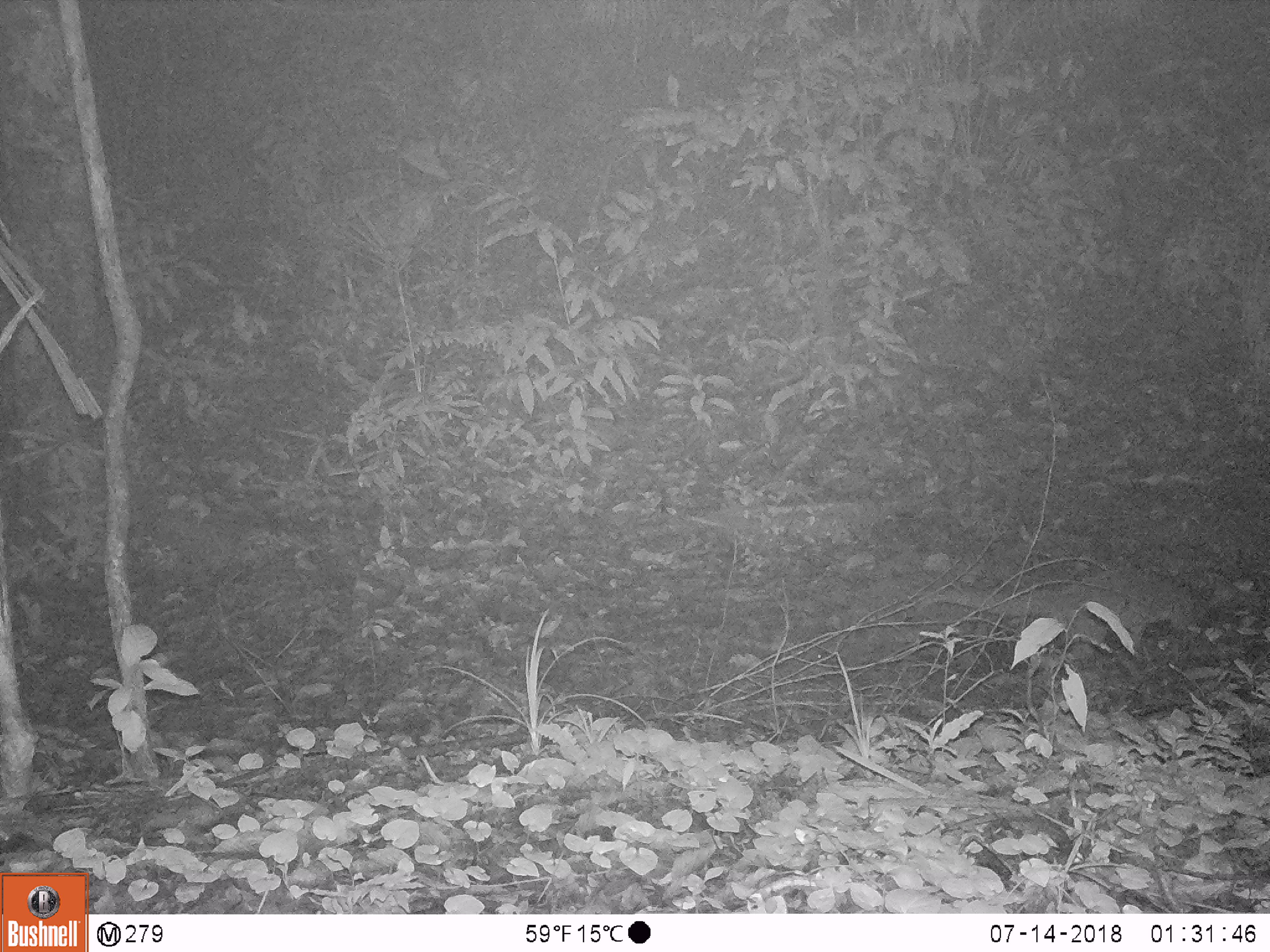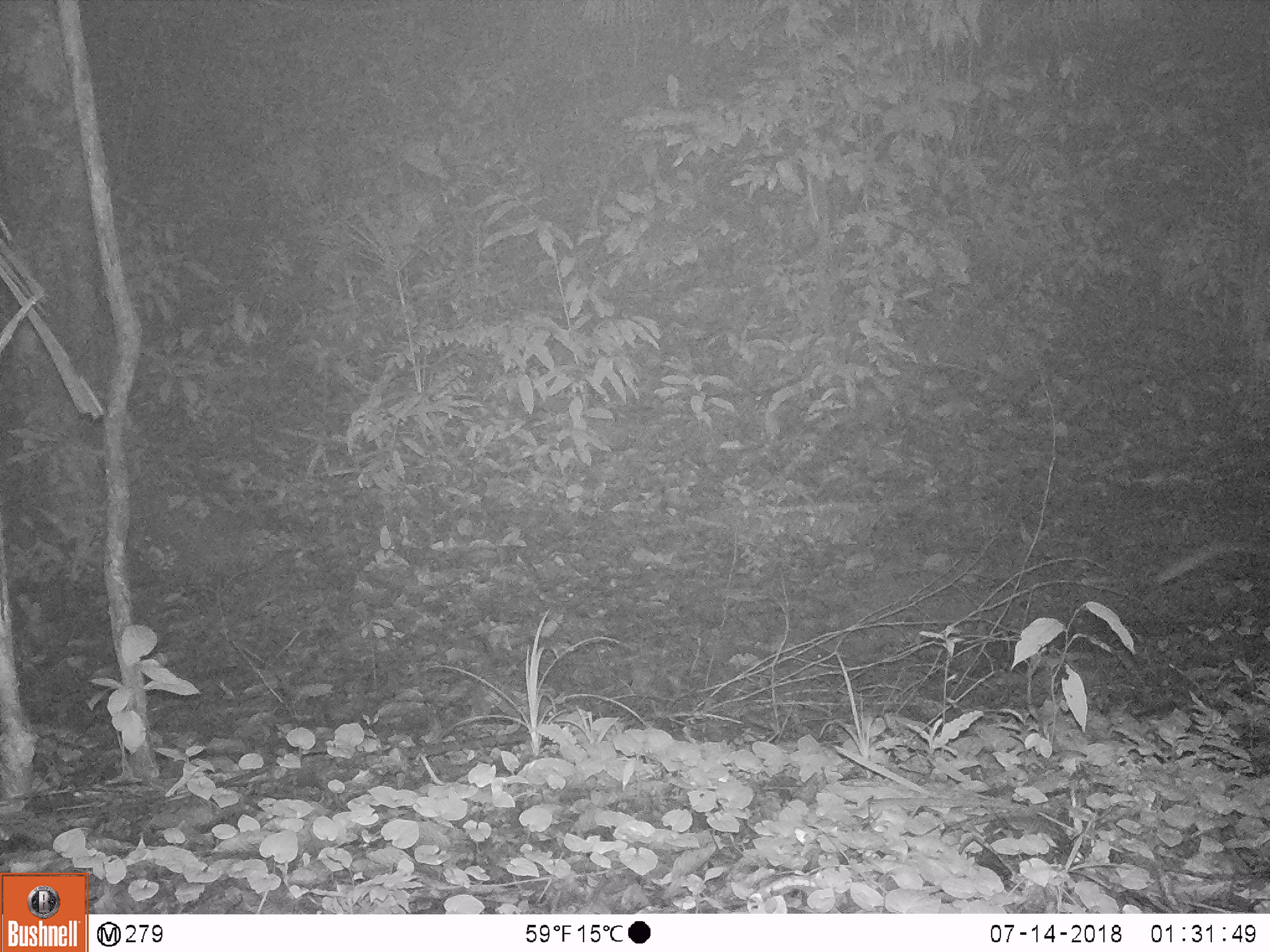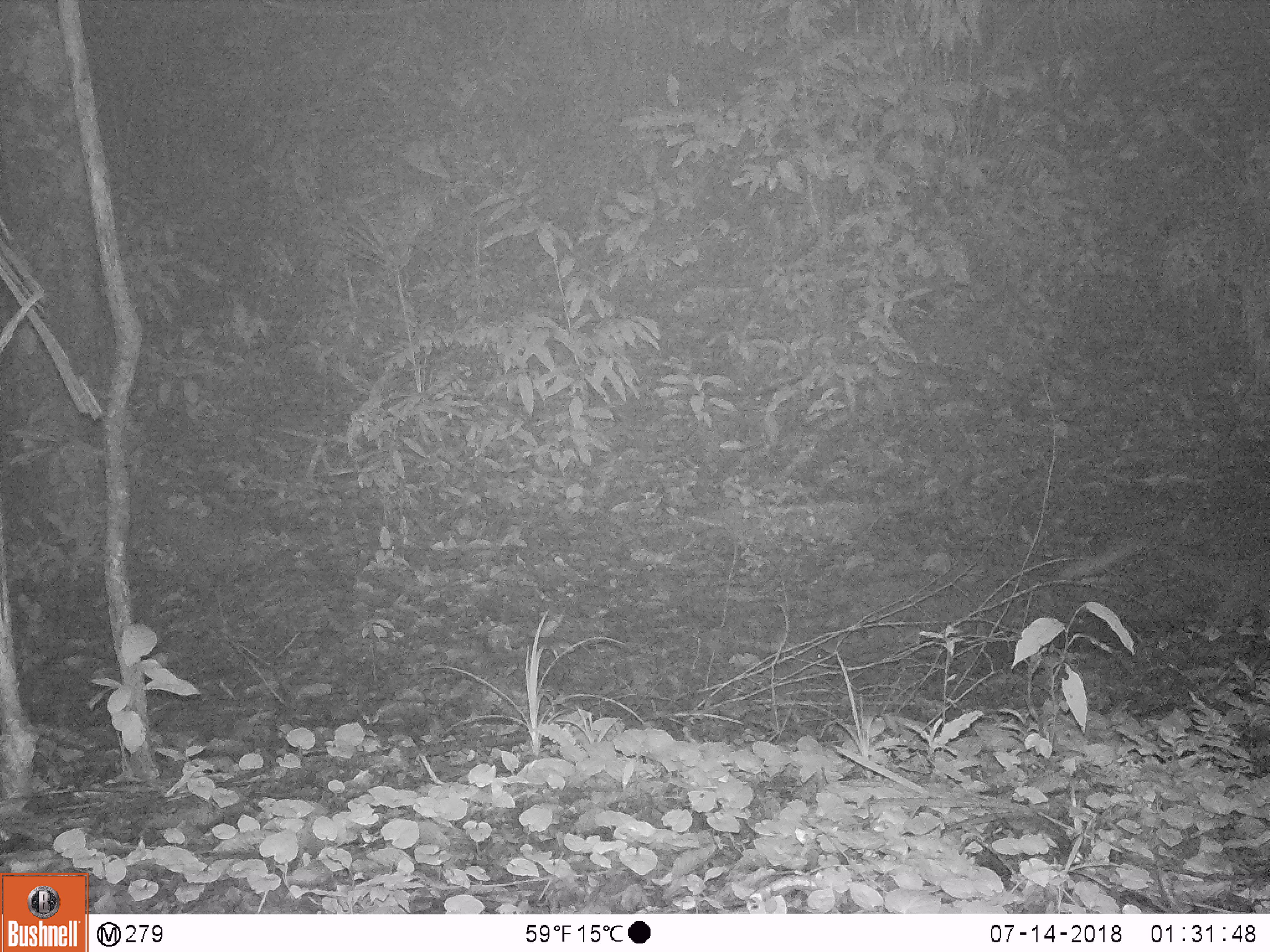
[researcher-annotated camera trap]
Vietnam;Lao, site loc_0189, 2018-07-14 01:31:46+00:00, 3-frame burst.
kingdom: Animalia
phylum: Chordata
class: Mammalia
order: Carnivora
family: Viverridae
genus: Paguma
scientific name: Paguma larvata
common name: masked palm civet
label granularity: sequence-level